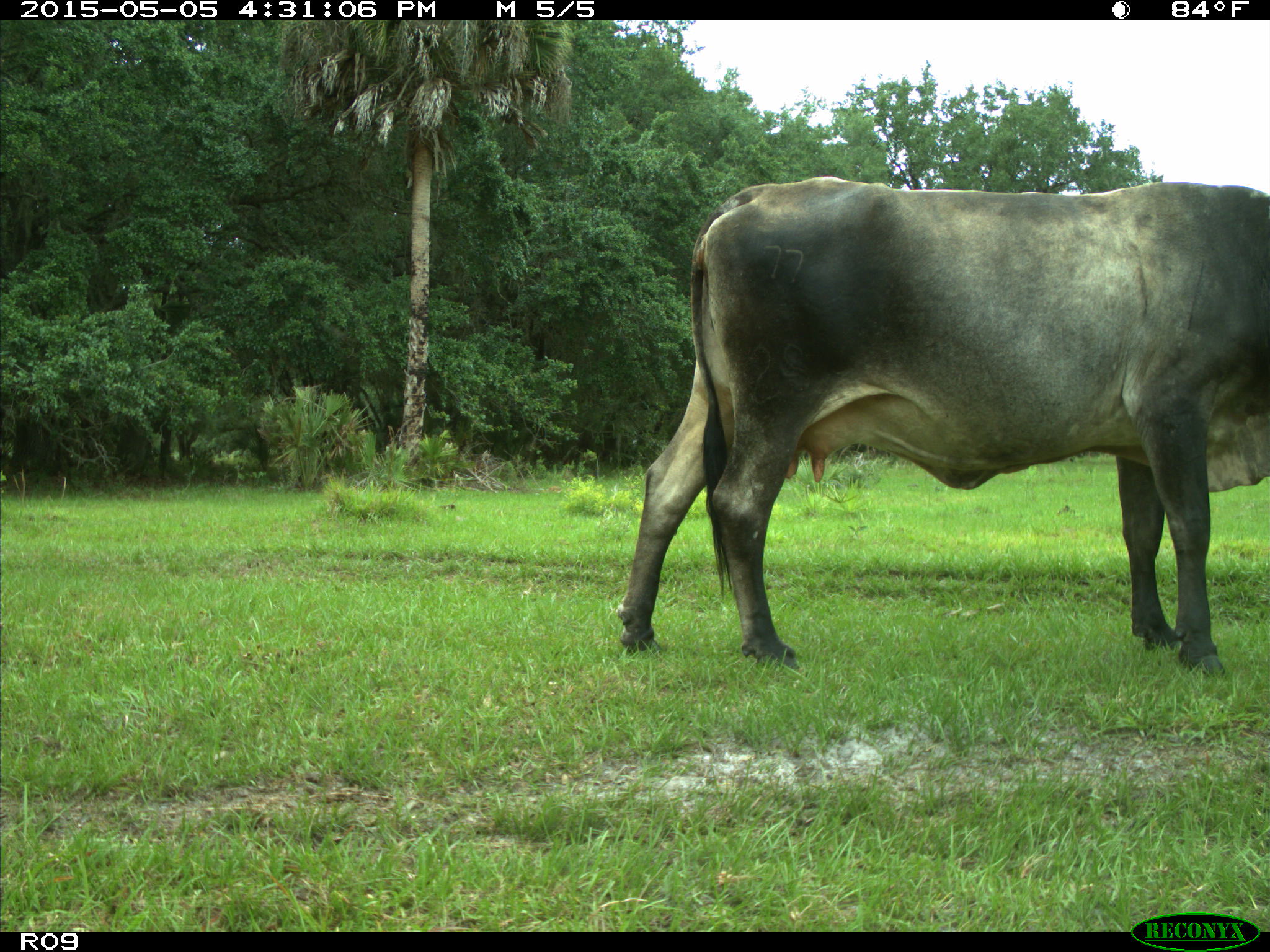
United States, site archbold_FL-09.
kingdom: Animalia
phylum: Chordata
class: Mammalia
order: Artiodactyla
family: Bovidae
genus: Bos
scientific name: Bos taurus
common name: domestic cow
Bos taurus (domestic cow).